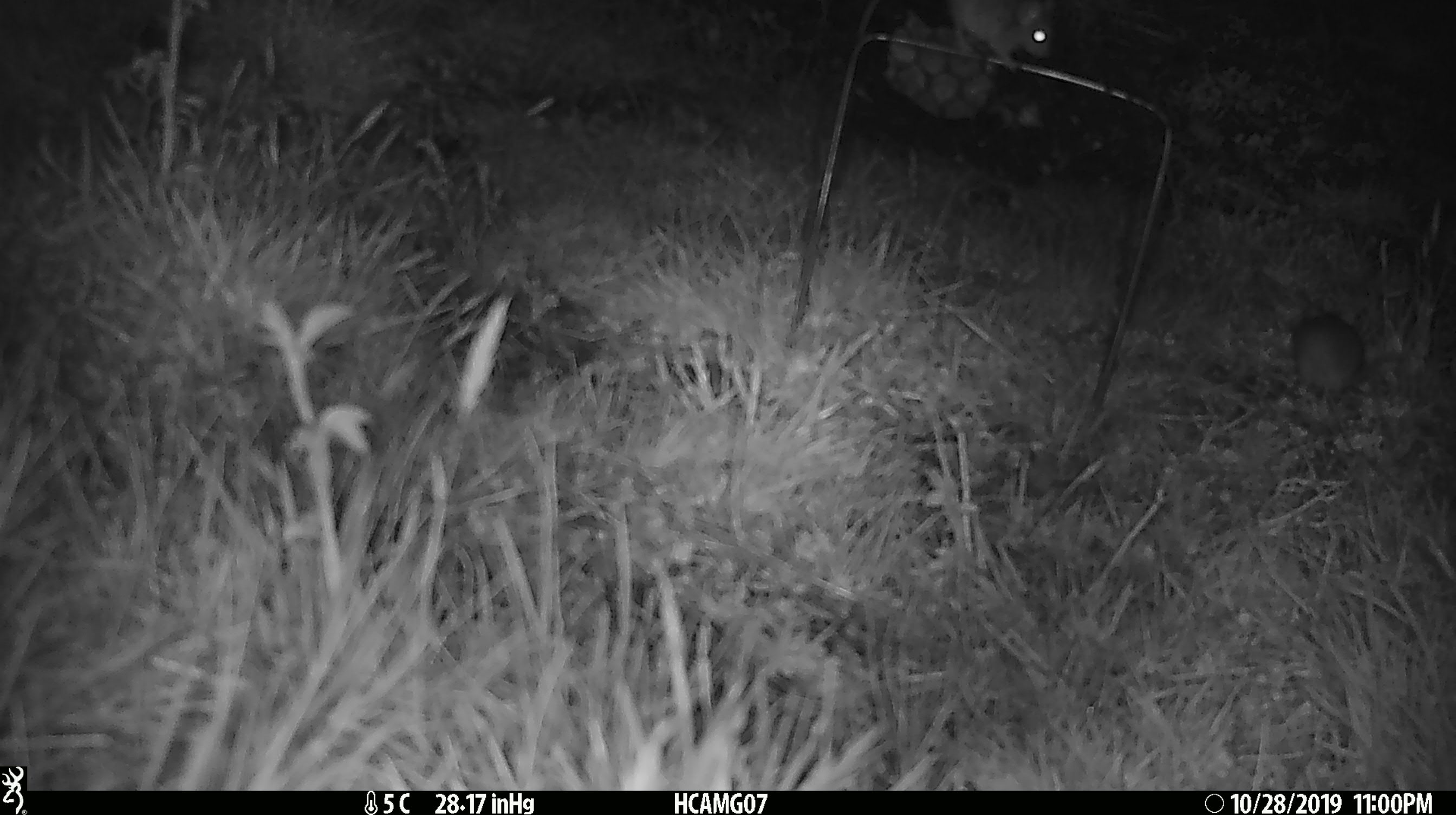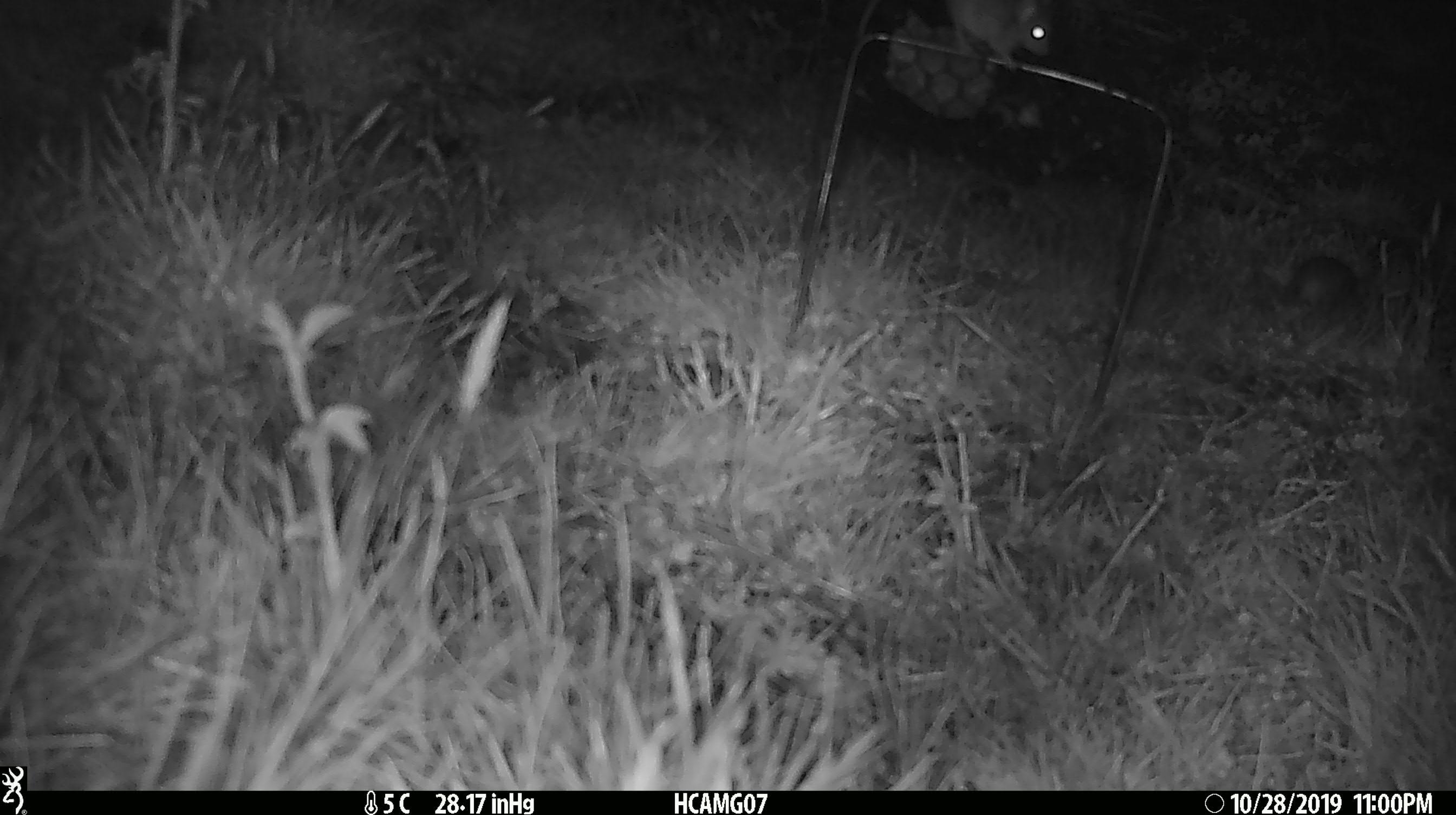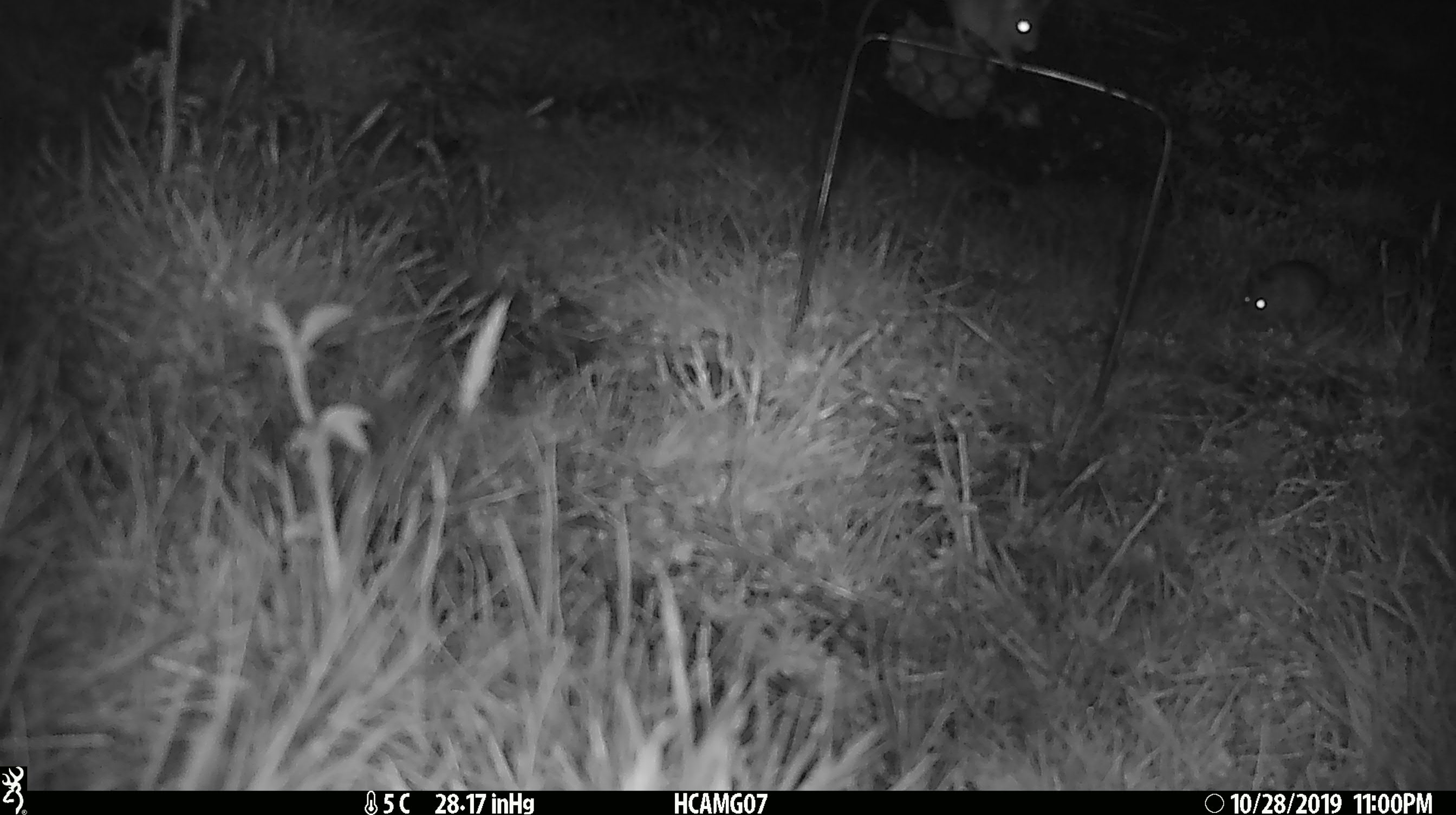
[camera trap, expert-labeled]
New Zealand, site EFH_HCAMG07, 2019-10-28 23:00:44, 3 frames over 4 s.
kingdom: Animalia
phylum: Chordata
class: Mammalia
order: Rodentia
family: Muridae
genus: Mus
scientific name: Mus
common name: mouse